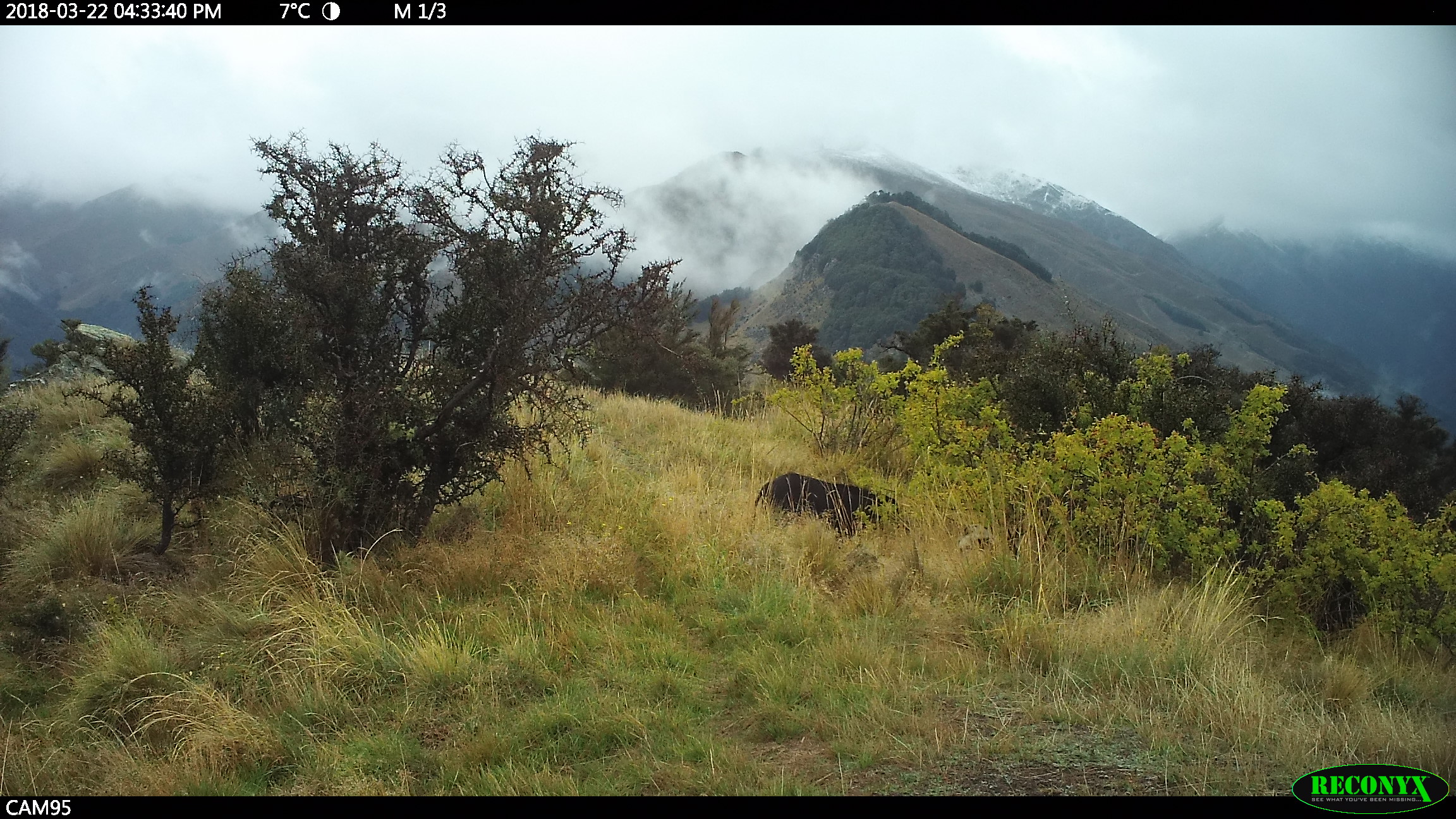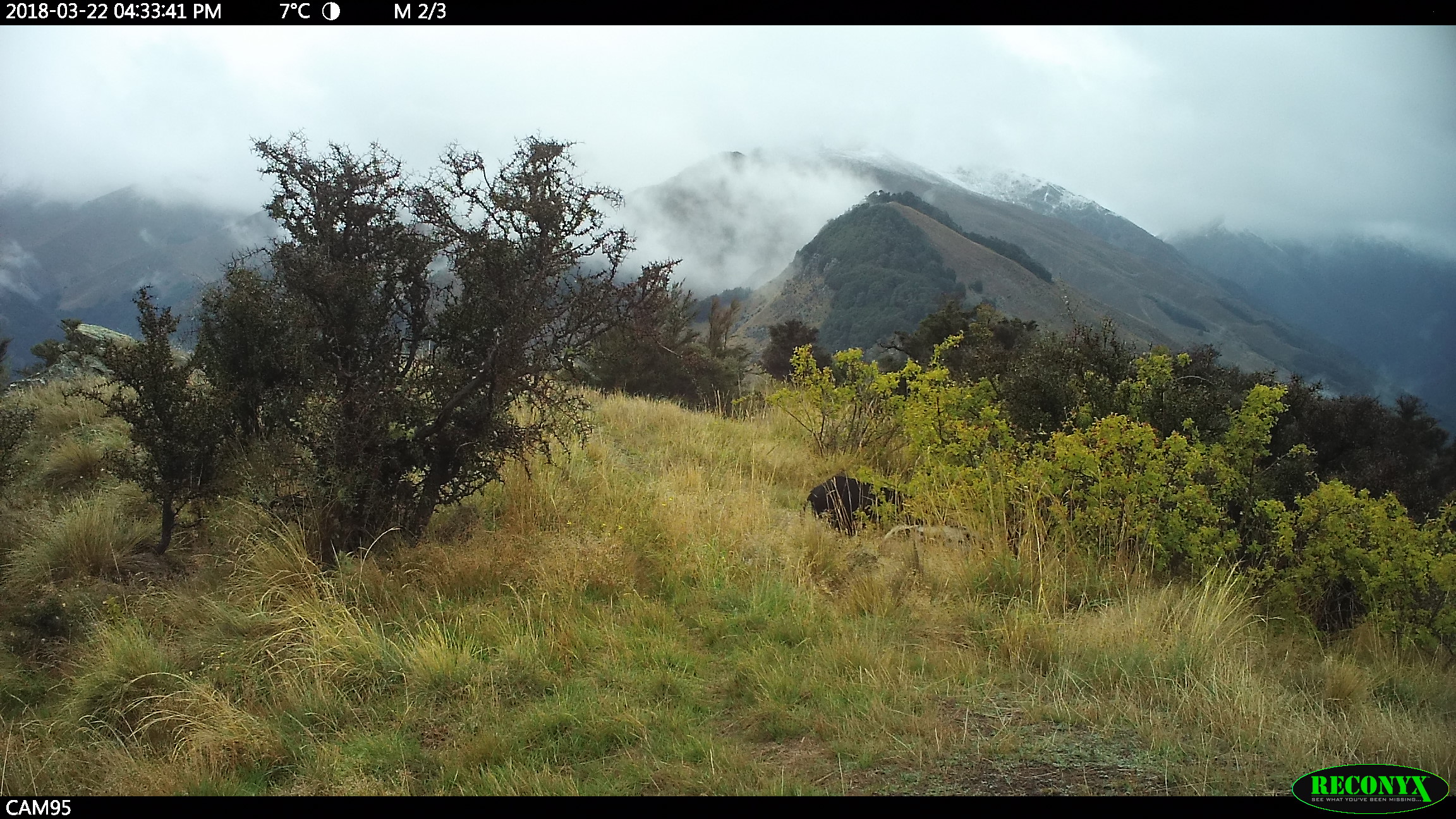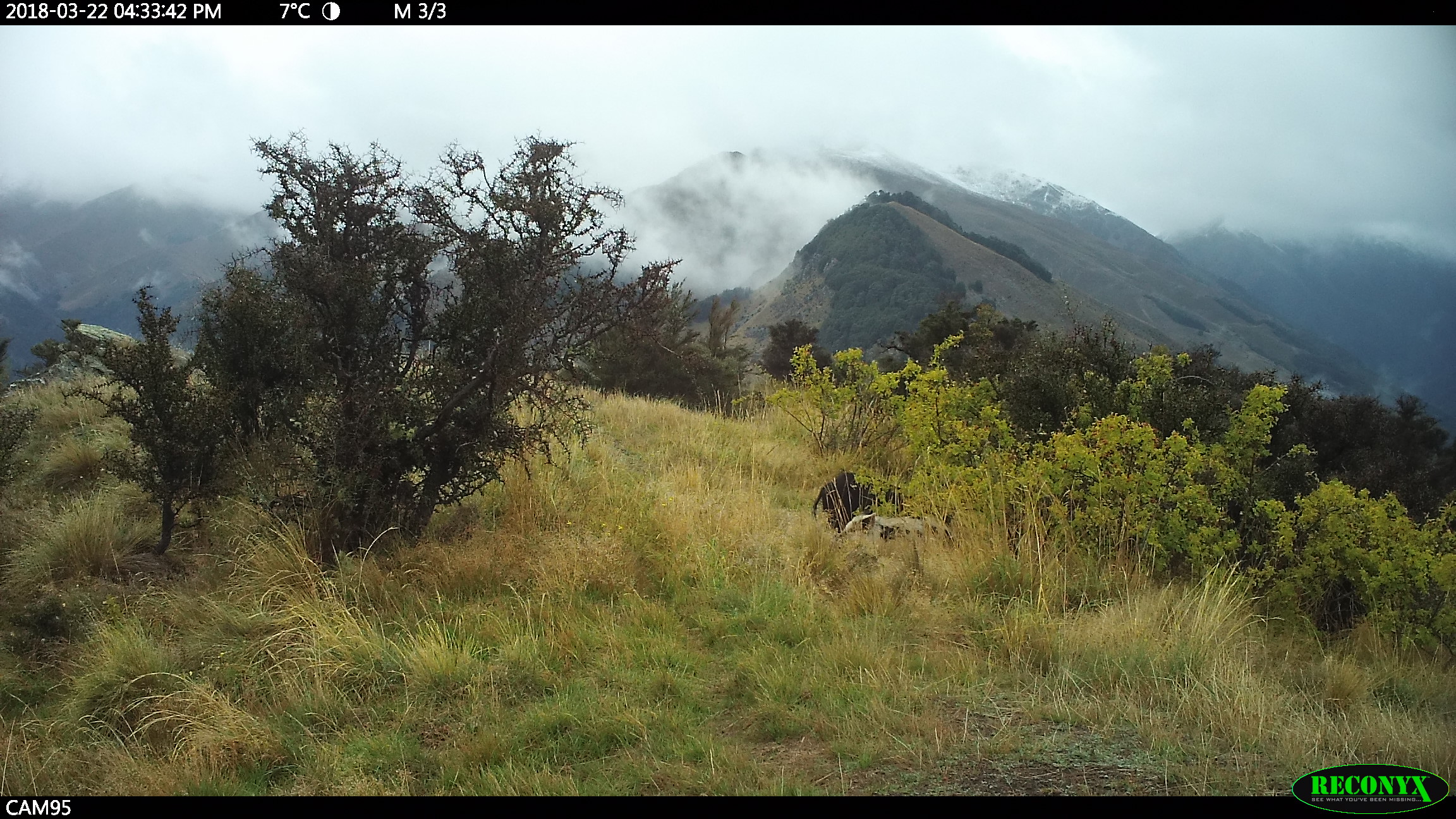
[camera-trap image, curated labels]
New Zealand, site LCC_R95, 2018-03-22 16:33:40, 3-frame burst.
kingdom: Animalia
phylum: Chordata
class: Mammalia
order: Artiodactyla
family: Suidae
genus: Sus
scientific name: Sus scrofa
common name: pig